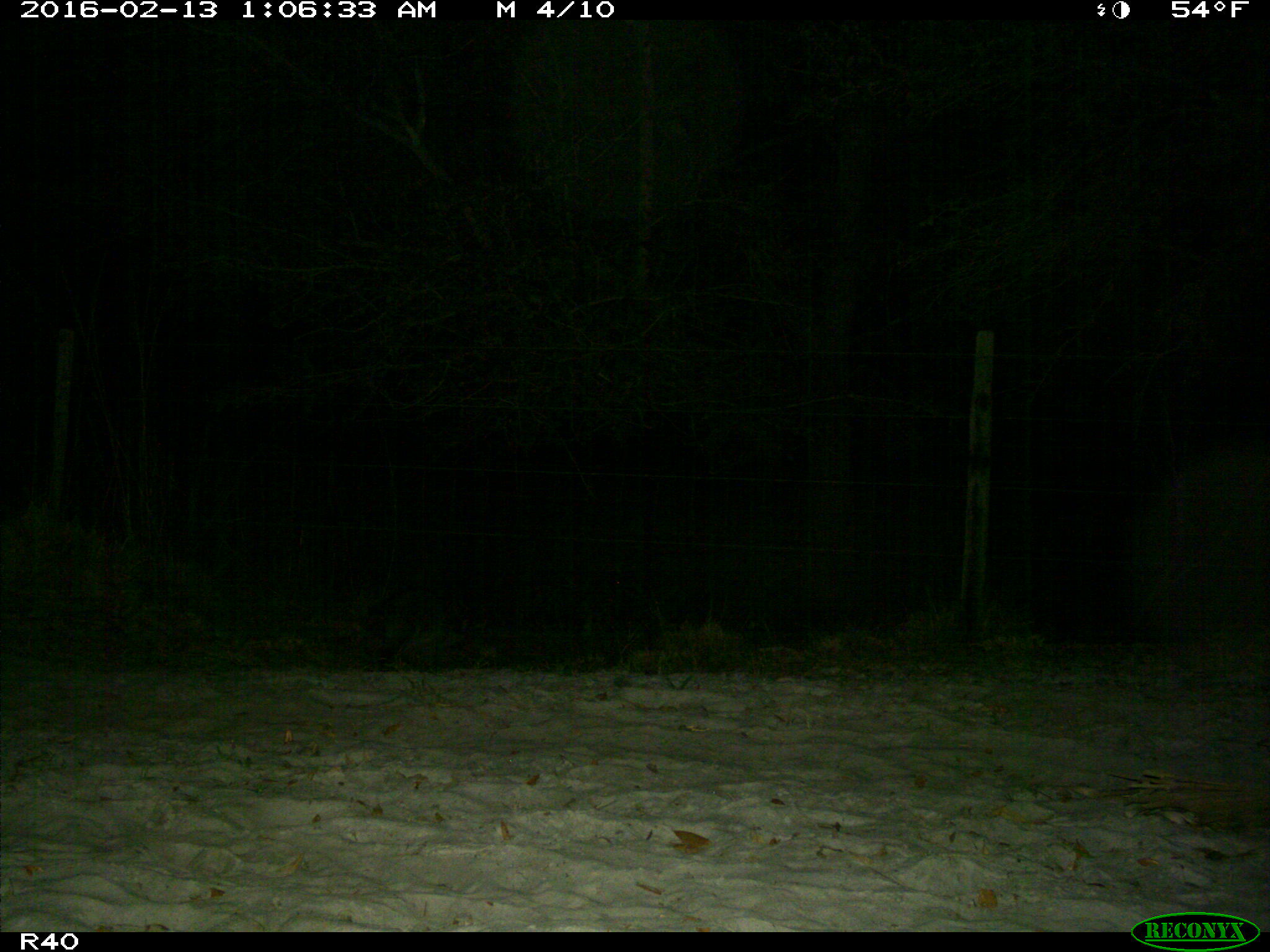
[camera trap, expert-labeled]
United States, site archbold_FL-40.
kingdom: Animalia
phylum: Chordata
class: Mammalia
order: Carnivora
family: Procyonidae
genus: Procyon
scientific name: Procyon lotor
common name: common raccoon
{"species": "Procyon lotor (common raccoon)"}